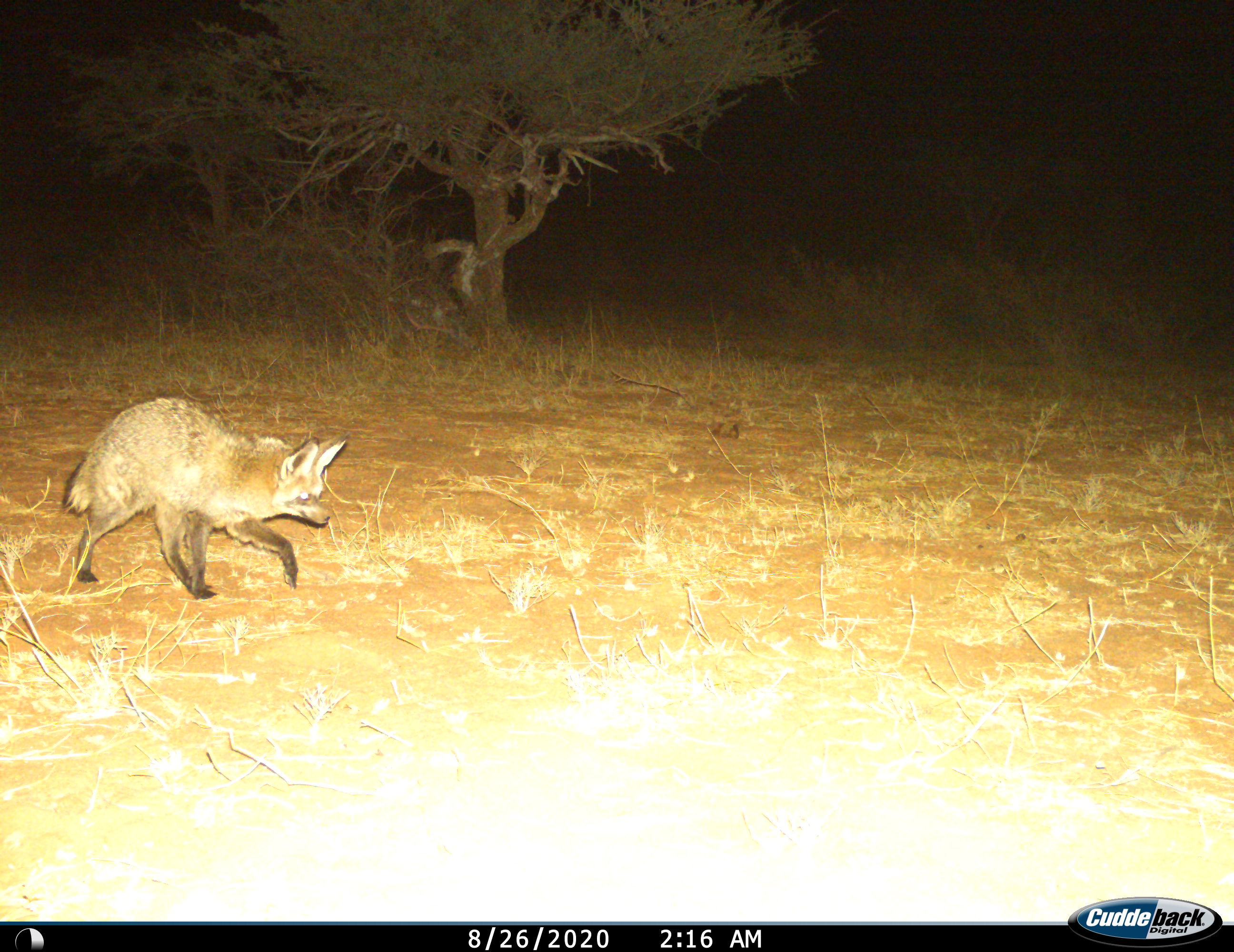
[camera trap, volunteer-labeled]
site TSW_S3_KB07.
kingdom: Animalia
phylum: Chordata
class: Mammalia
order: Carnivora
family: Canidae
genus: Otocyon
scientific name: Otocyon megalotis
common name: bat-eared fox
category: foxbateared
Foxbateared (bat-eared fox) (Otocyon megalotis), count 1. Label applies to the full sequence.